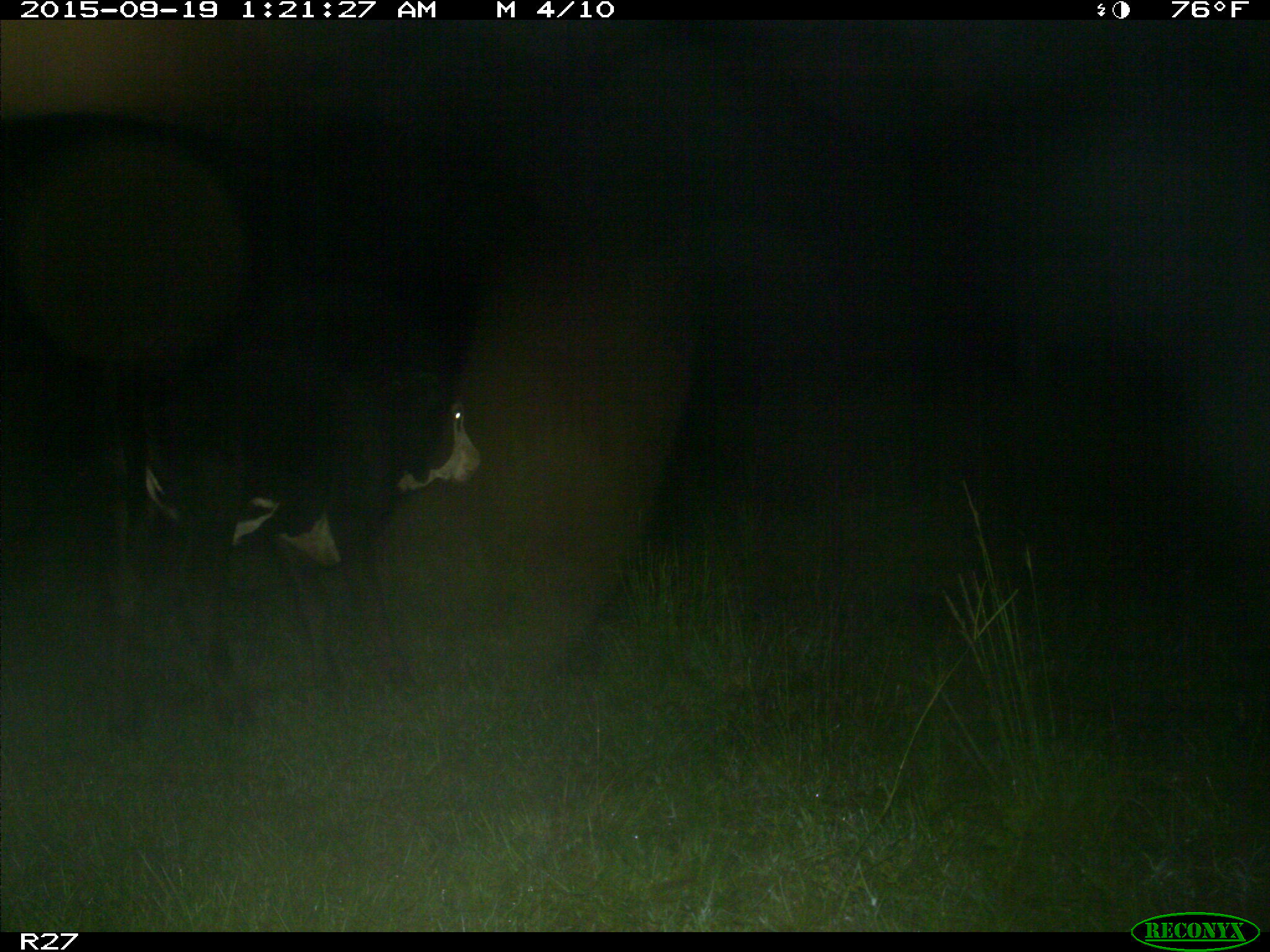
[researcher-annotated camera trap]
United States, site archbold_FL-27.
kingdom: Animalia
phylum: Chordata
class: Mammalia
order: Artiodactyla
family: Bovidae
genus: Bos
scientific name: Bos taurus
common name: domestic cow